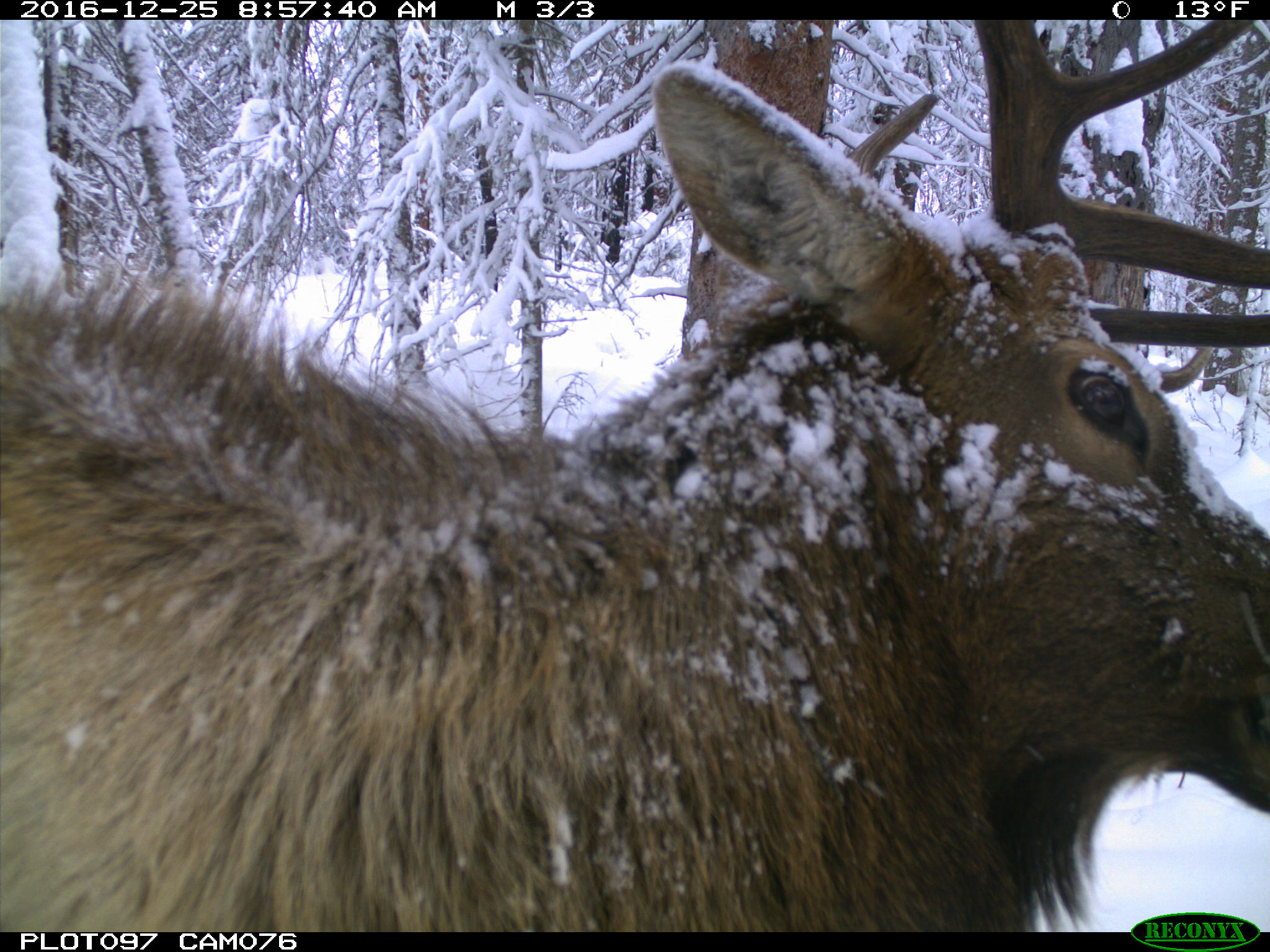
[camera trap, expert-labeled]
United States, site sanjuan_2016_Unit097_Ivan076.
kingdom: Animalia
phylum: Chordata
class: Mammalia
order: Artiodactyla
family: Cervidae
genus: Cervus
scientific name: Cervus elaphus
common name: red deer